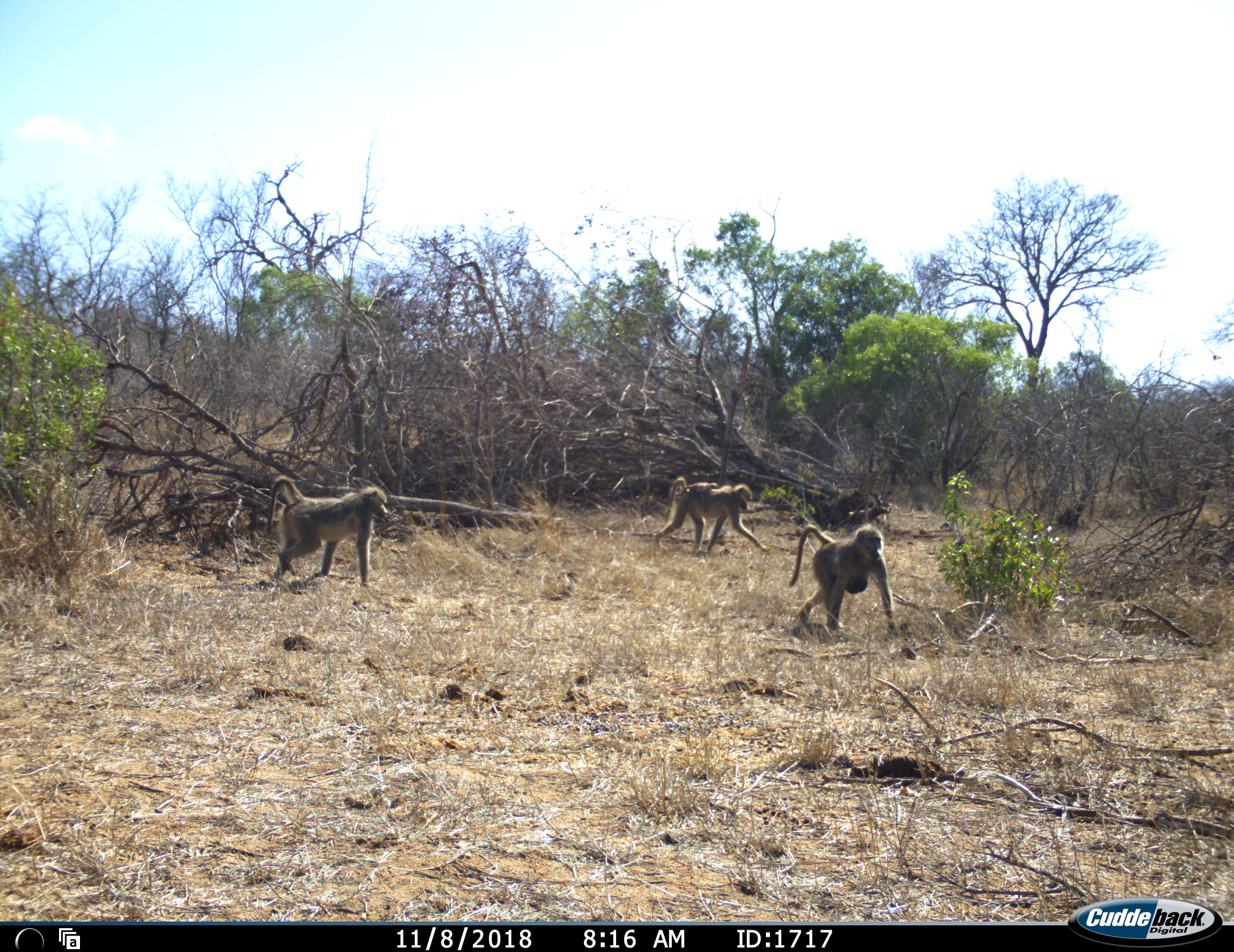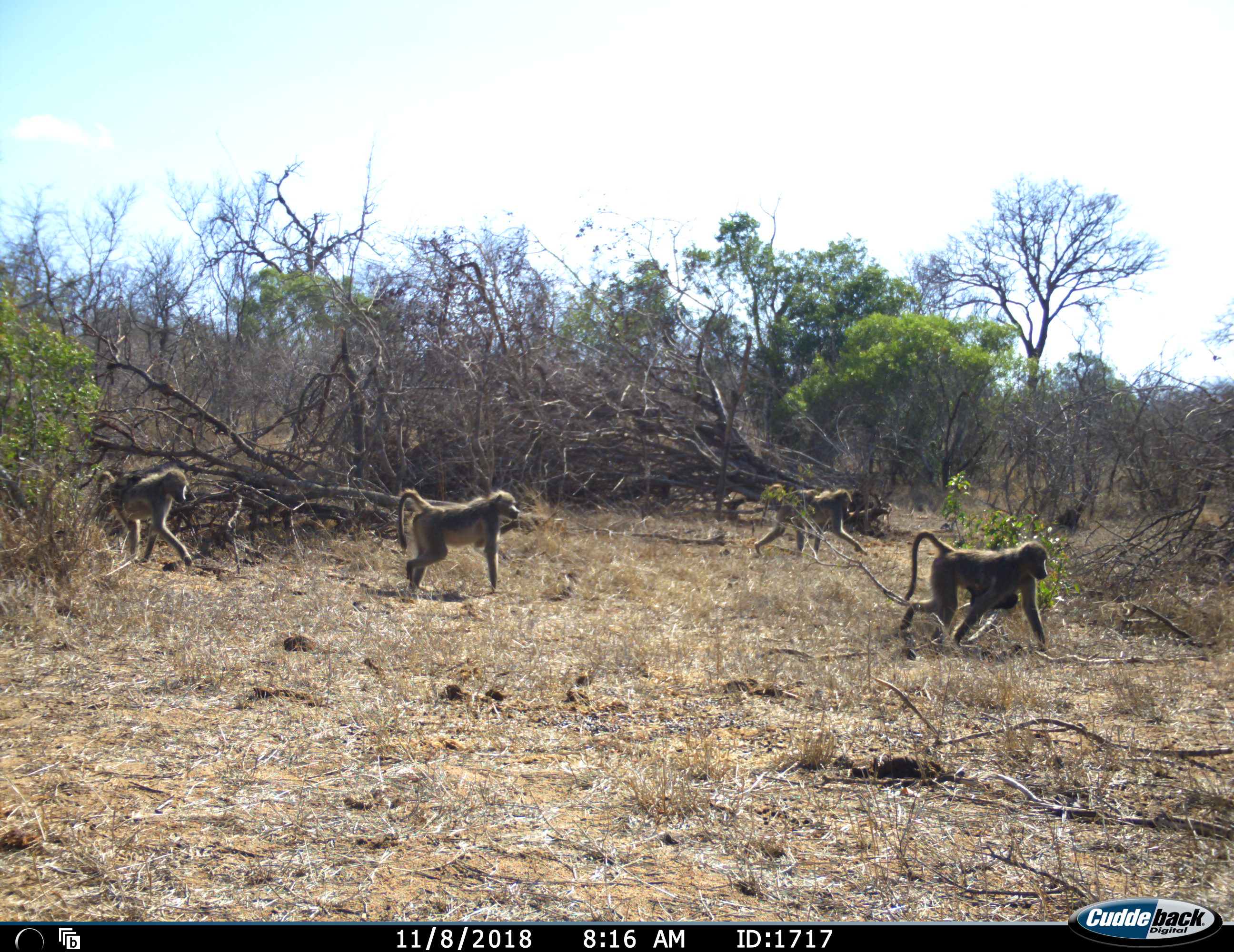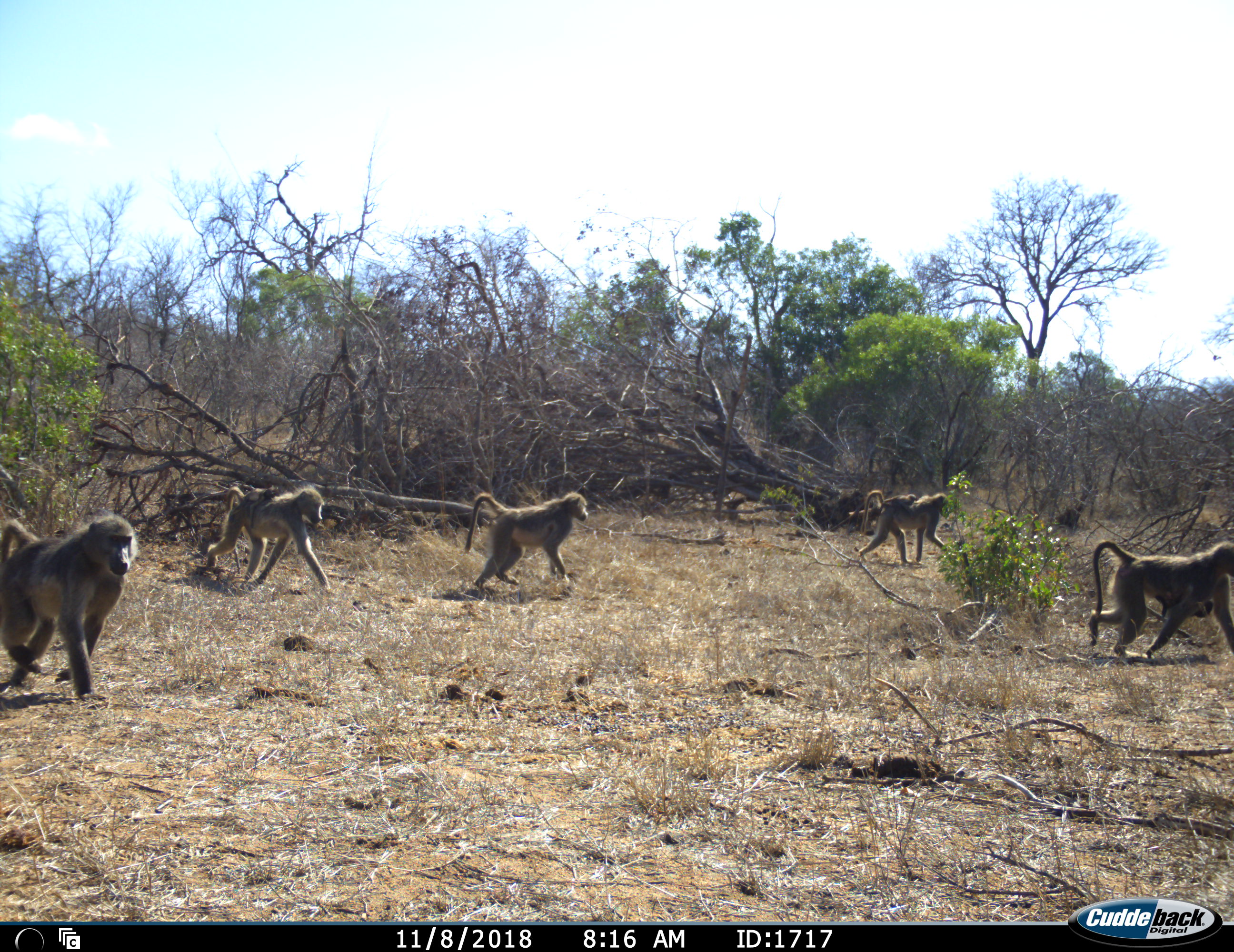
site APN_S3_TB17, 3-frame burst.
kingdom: Animalia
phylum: Chordata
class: Mammalia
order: Primates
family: Cercopithecidae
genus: Papio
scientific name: Papio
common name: baboon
Baboon (Papio), count 8. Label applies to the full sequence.